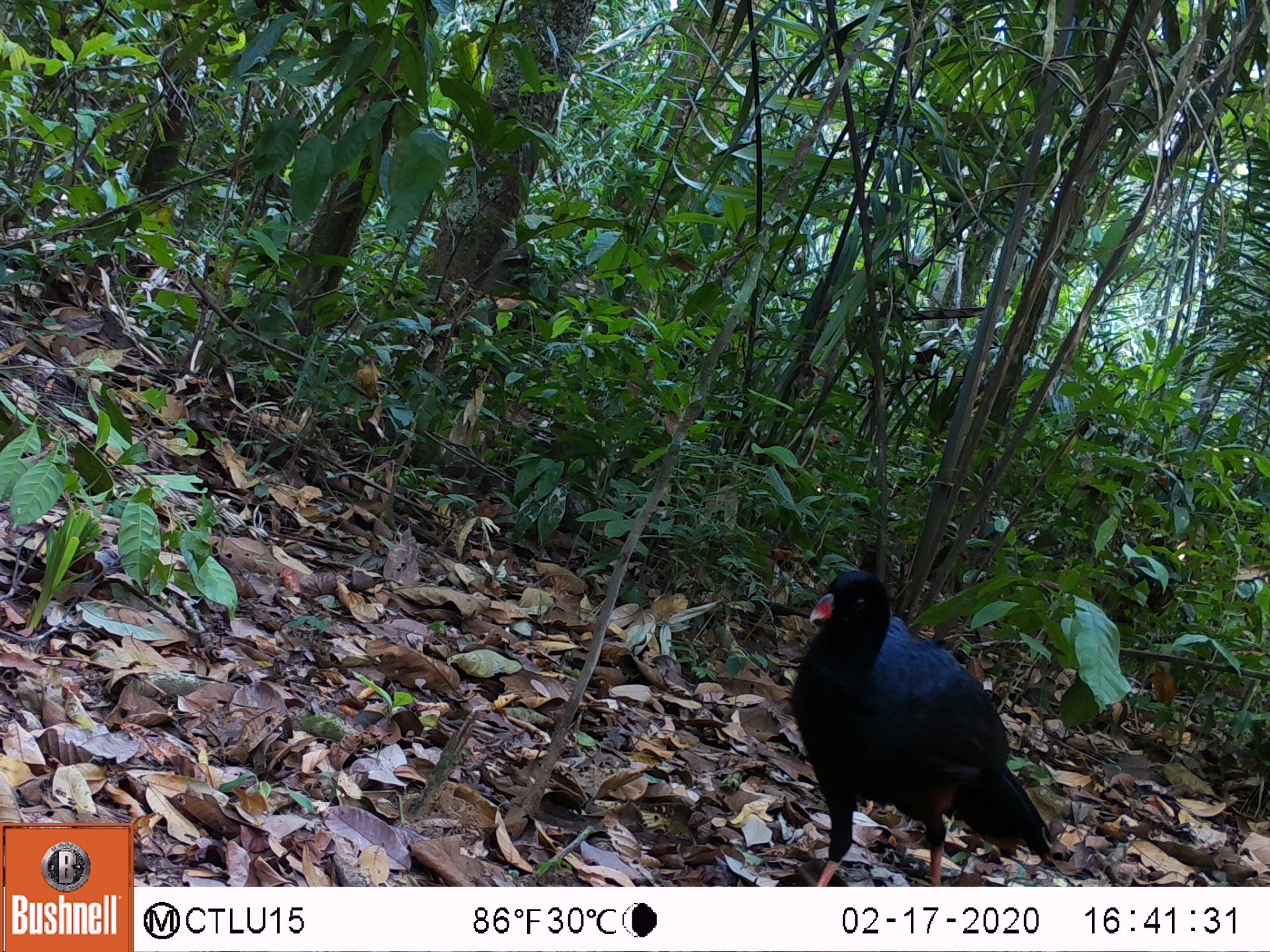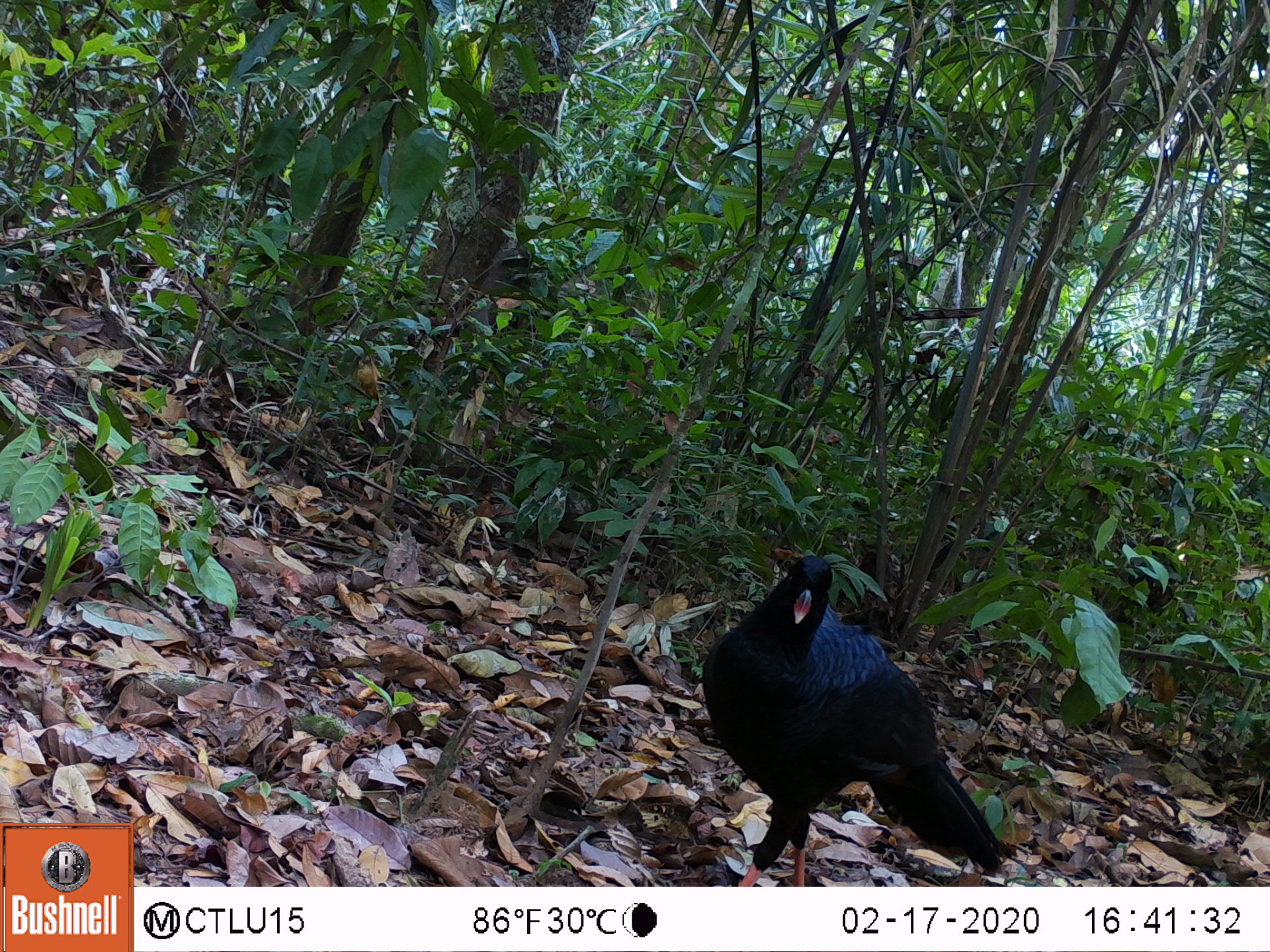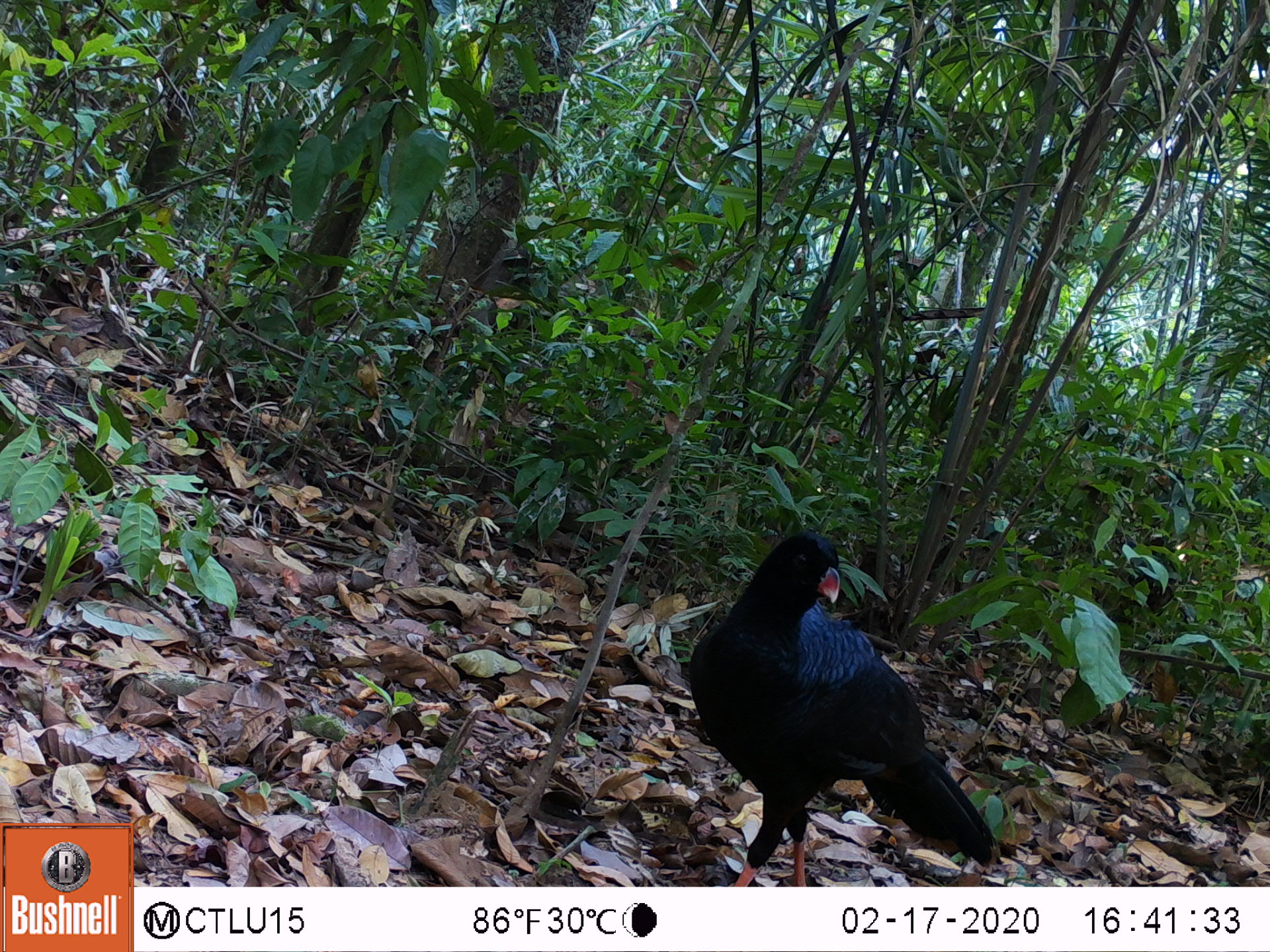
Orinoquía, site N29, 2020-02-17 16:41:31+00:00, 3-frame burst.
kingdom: Animalia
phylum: Chordata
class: Aves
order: Galliformes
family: Cracidae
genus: Mitu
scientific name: Mitu salvini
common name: salvin's currasow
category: salvins curassow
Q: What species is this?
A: Salvins curassow (salvin's currasow) (Mitu salvini).